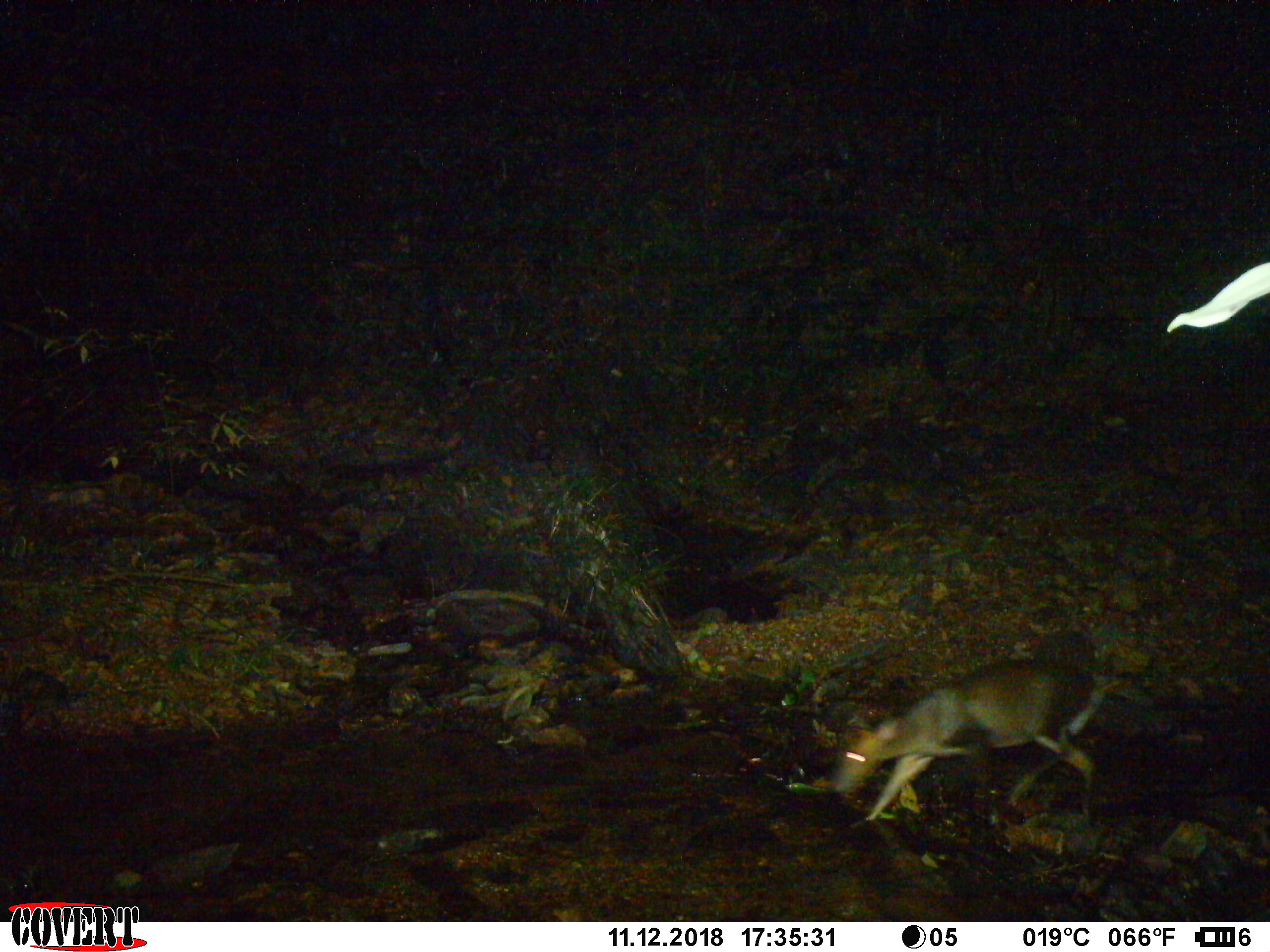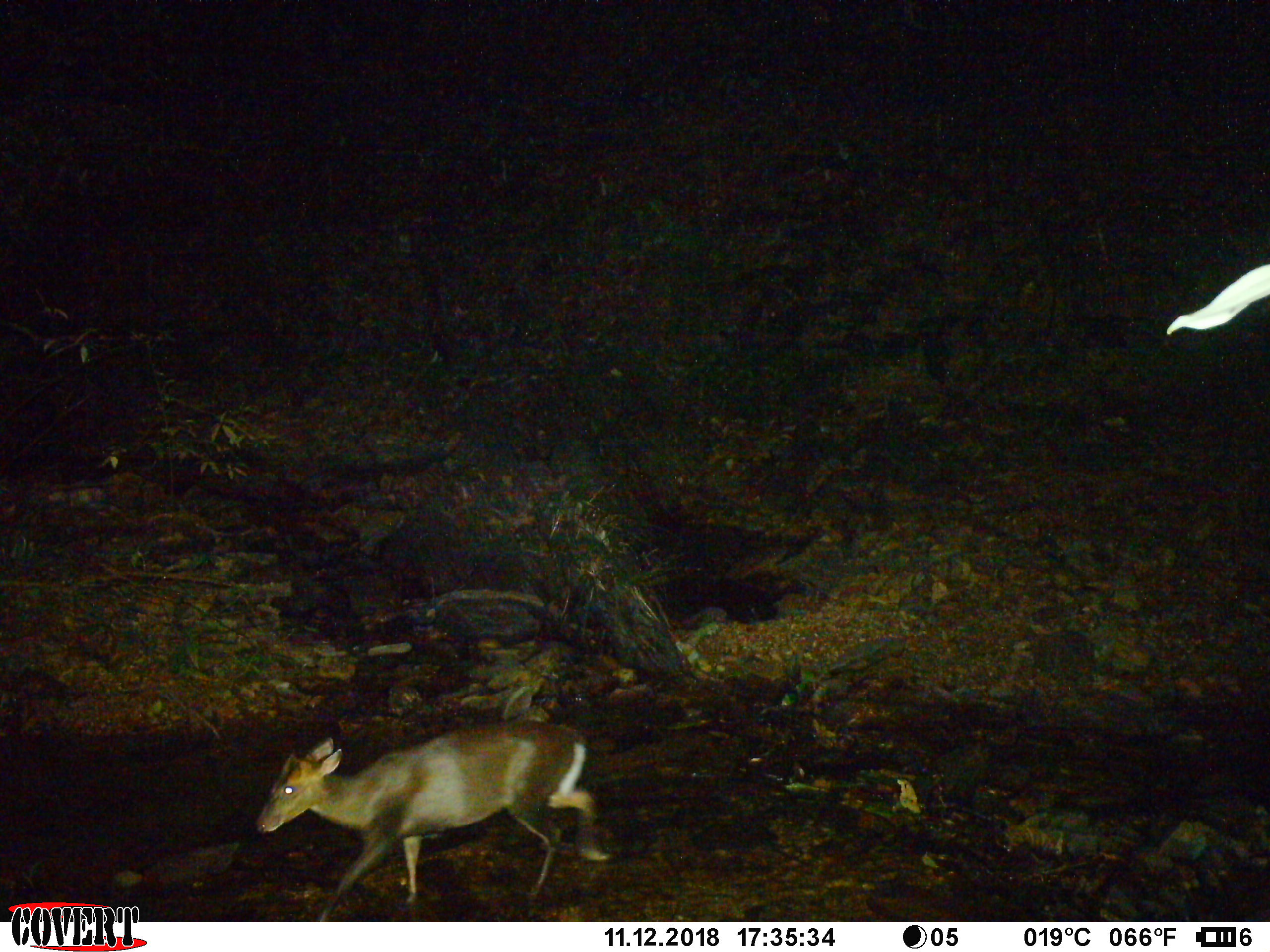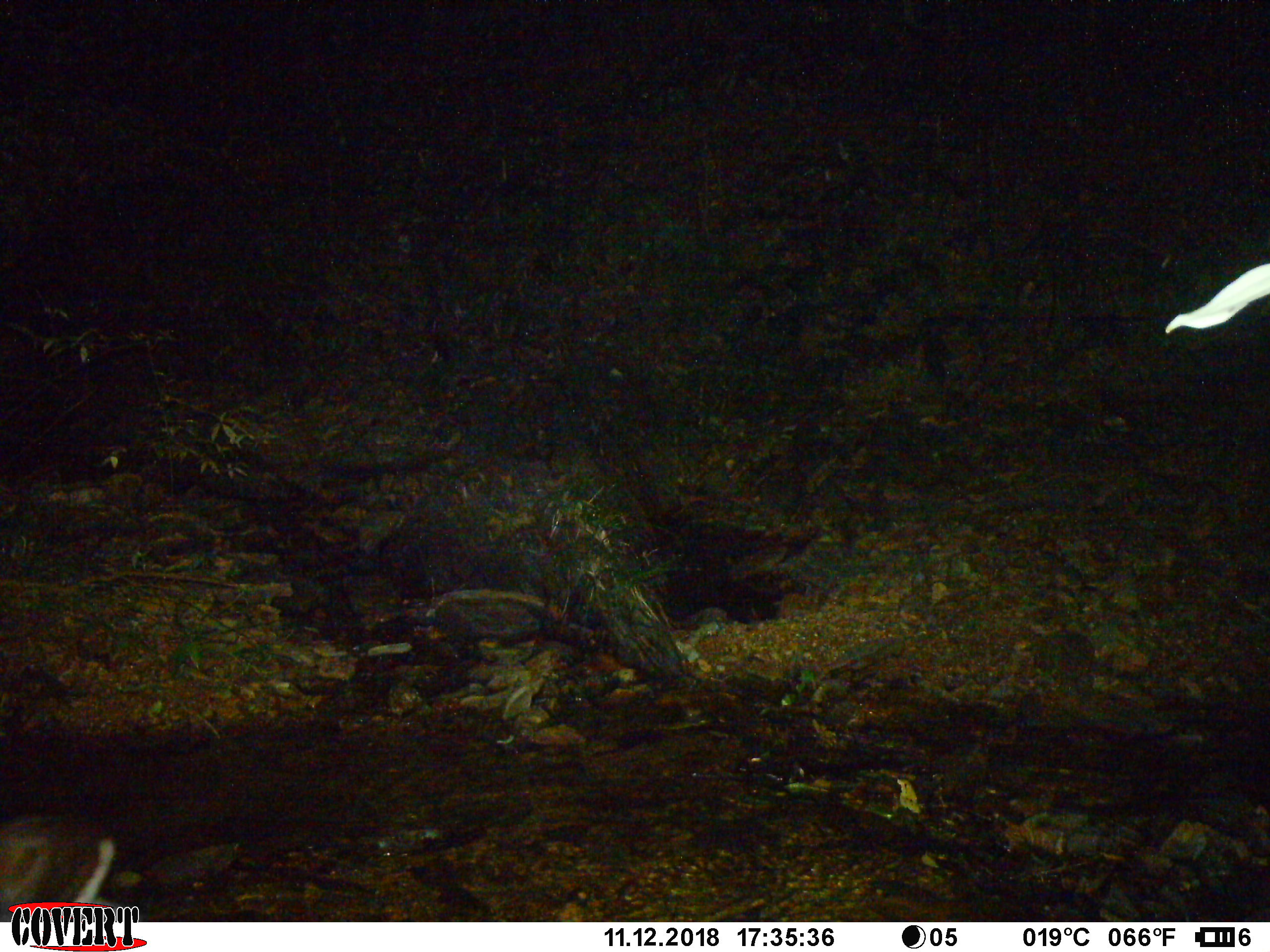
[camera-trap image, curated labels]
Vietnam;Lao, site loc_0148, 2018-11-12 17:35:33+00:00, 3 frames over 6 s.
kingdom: Animalia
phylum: Chordata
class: Mammalia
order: Artiodactyla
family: Cervidae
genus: Muntiacus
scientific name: Muntiacus rooseveltorum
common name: roosevelt's muntjac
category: roosevelts muntjac group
Roosevelts muntjac group (roosevelt's muntjac) (Muntiacus rooseveltorum). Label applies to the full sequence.